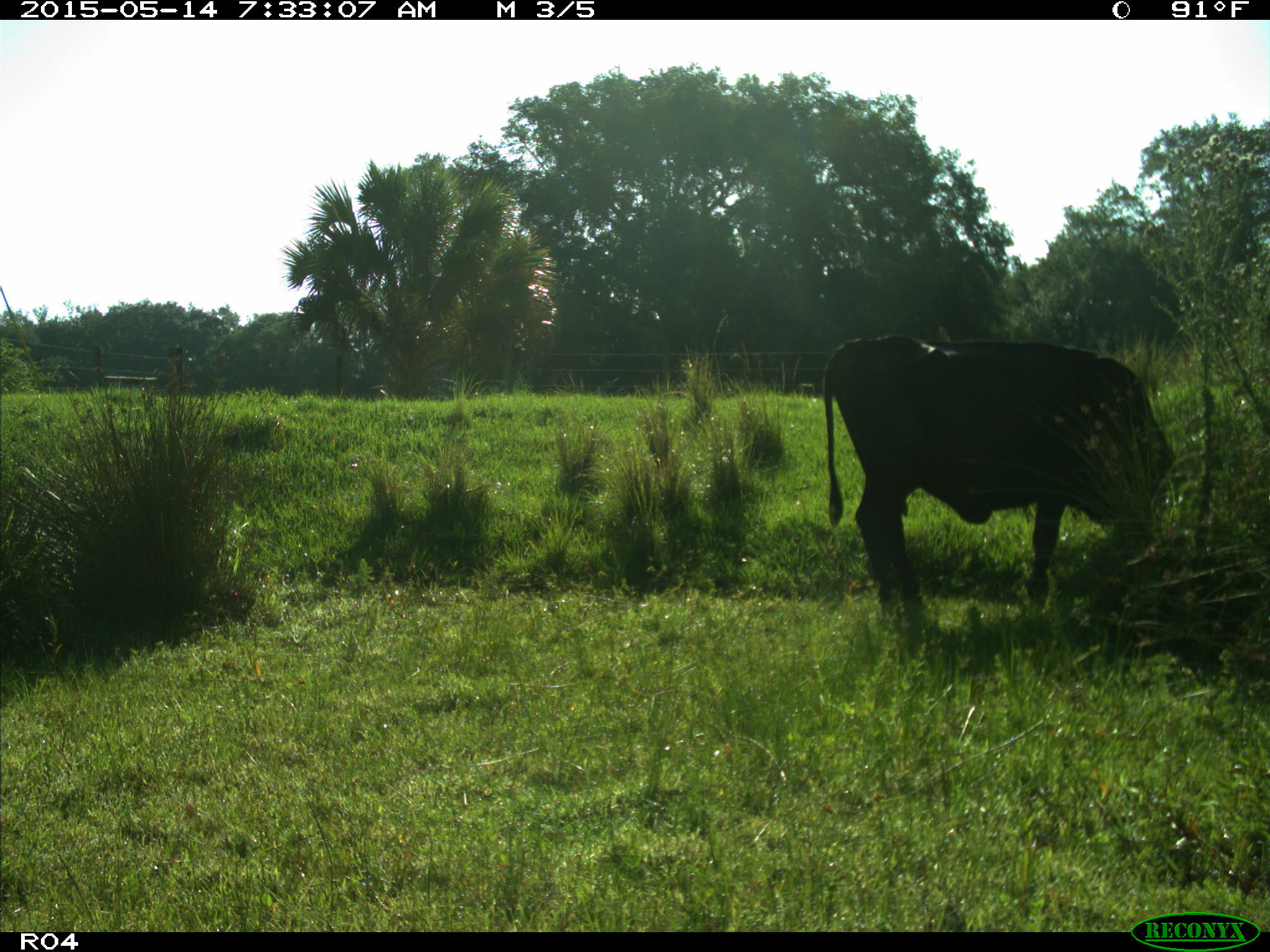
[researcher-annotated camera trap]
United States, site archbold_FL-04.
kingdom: Animalia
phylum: Chordata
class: Mammalia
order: Artiodactyla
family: Bovidae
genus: Bos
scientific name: Bos taurus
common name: domestic cow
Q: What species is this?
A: Bos taurus (domestic cow).